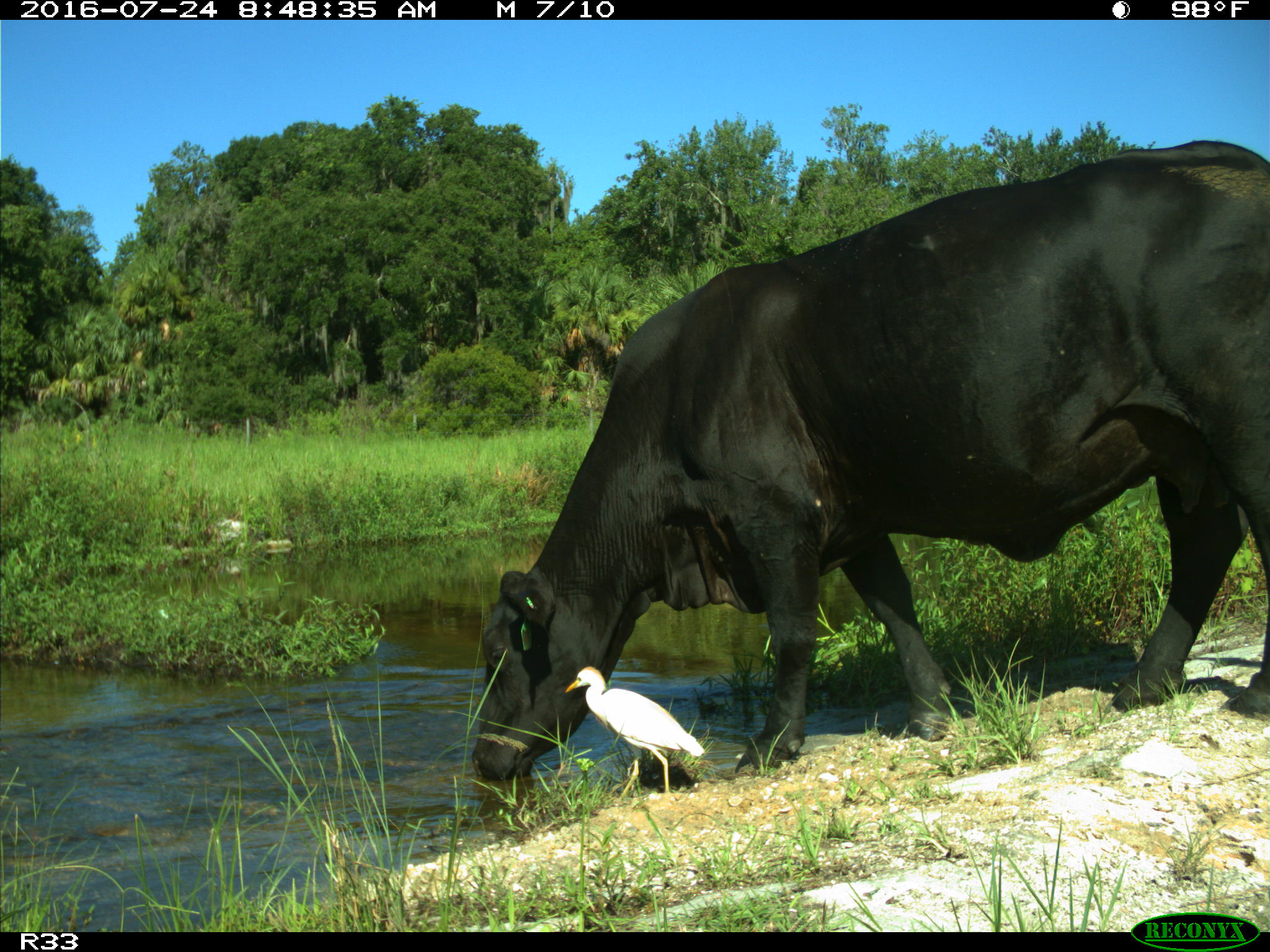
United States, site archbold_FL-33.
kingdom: Animalia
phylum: Chordata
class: Mammalia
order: Artiodactyla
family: Bovidae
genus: Bos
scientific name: Bos taurus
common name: domestic cow